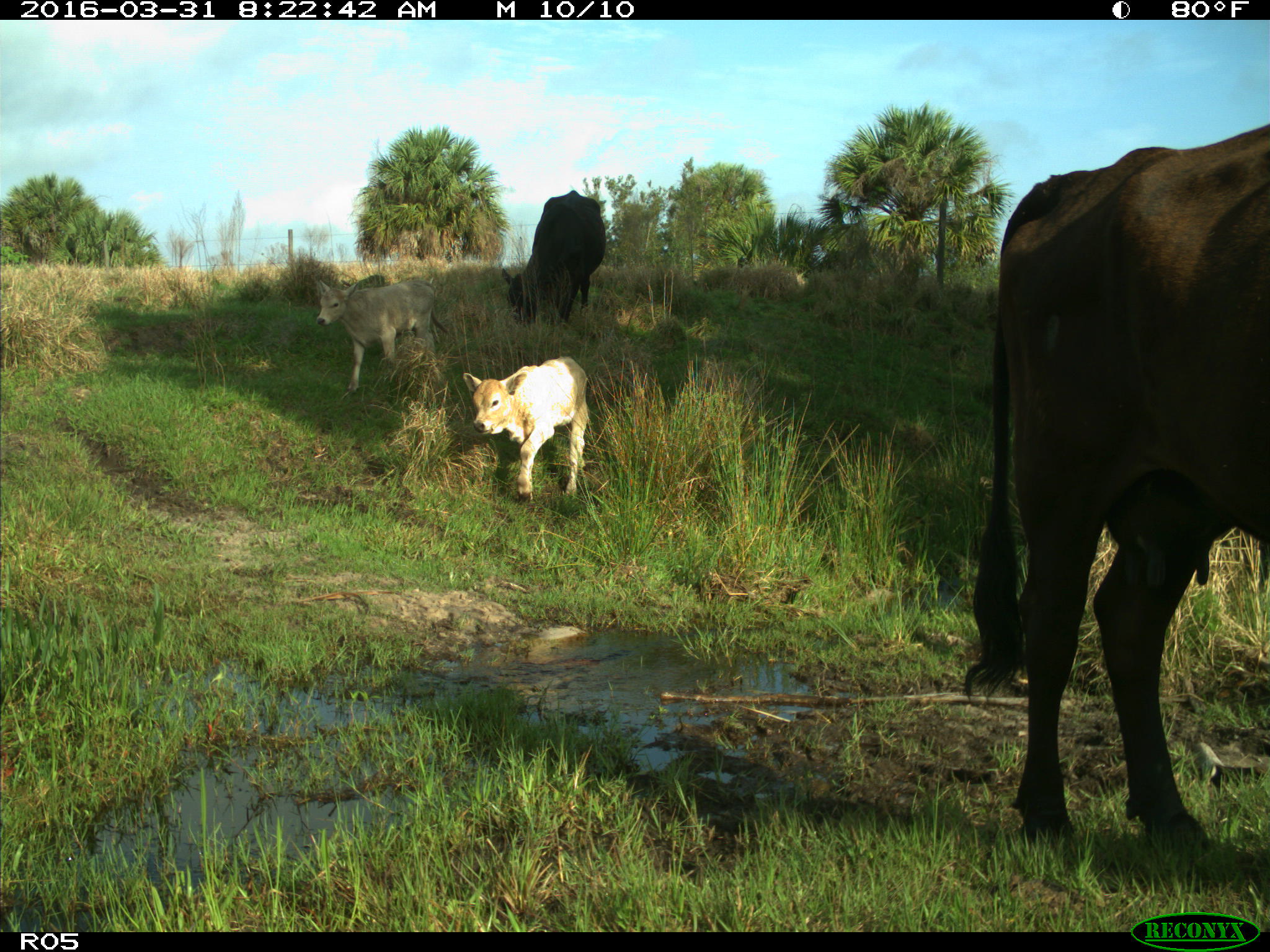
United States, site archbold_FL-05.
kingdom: Animalia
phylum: Chordata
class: Mammalia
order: Artiodactyla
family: Bovidae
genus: Bos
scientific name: Bos taurus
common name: domestic cow